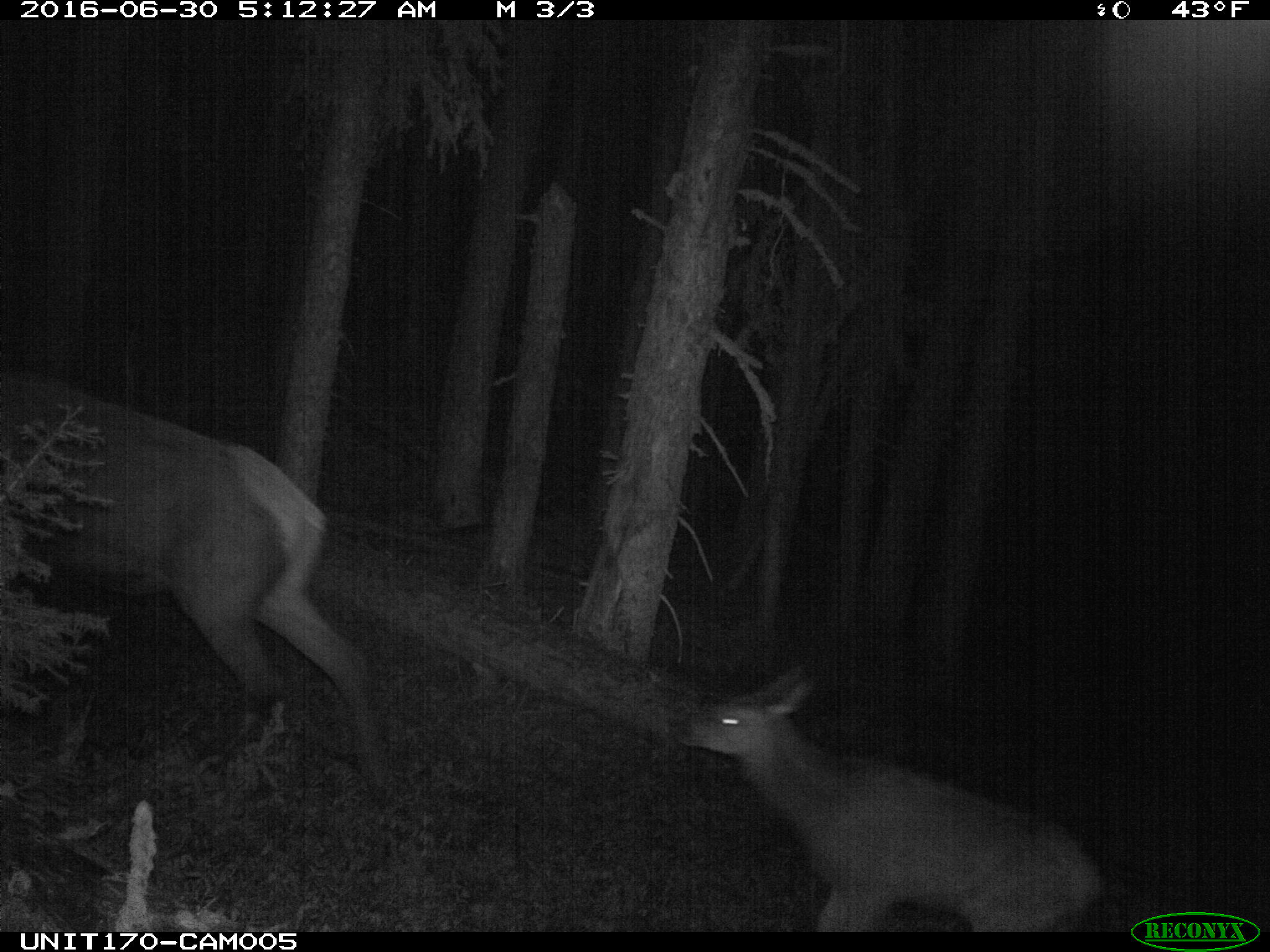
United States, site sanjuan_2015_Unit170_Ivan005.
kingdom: Animalia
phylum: Chordata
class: Mammalia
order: Artiodactyla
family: Cervidae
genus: Cervus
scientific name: Cervus elaphus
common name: red deer